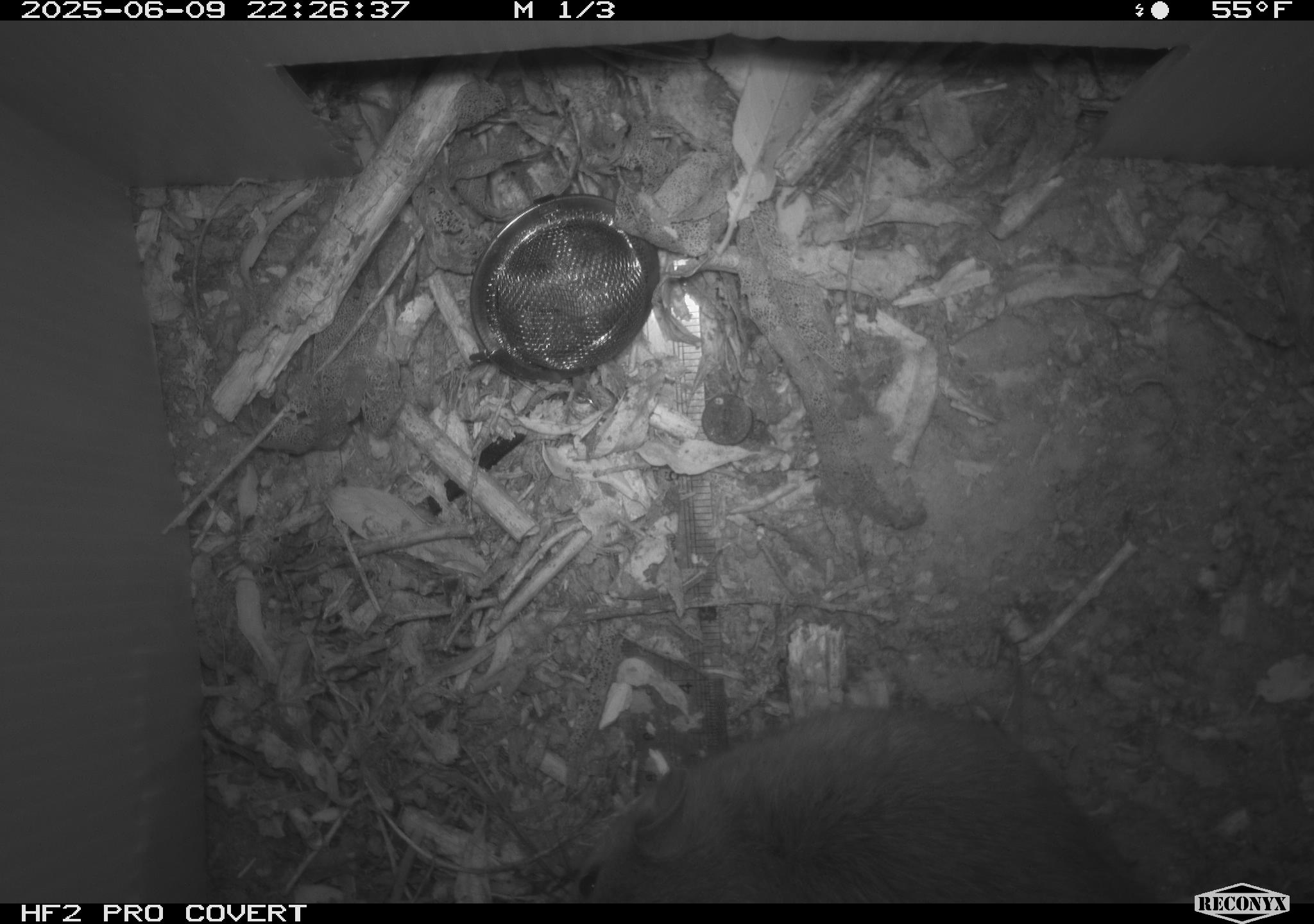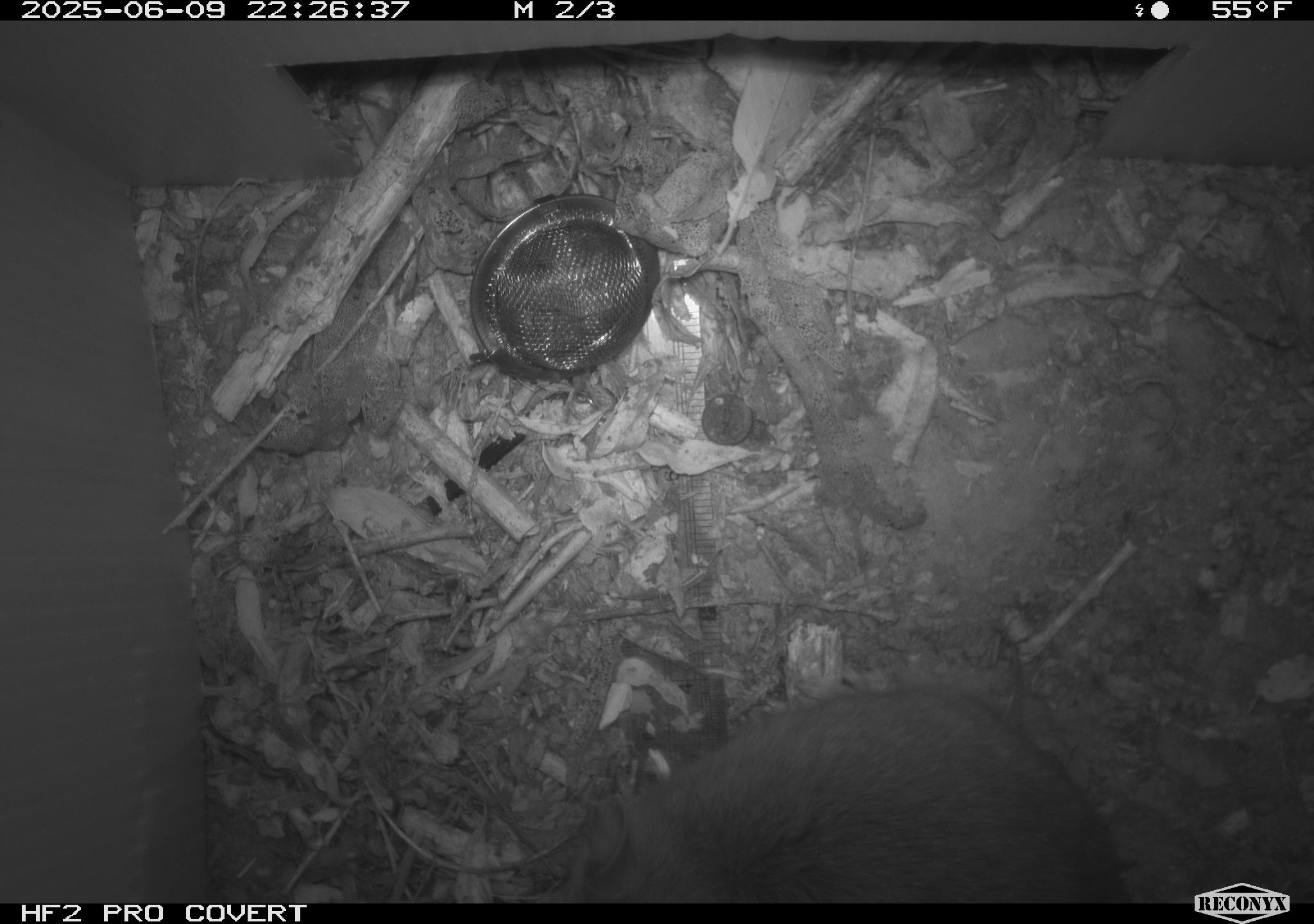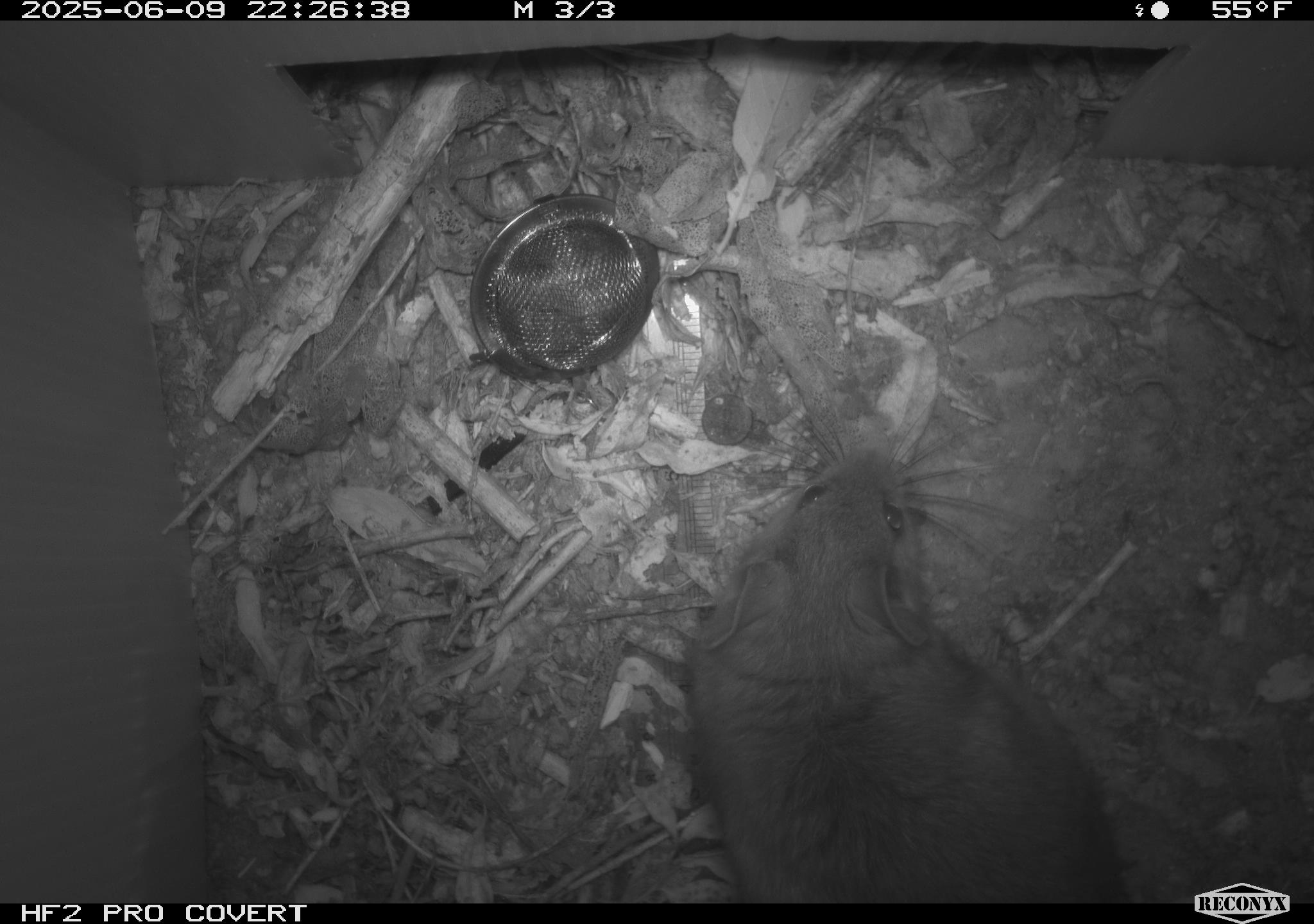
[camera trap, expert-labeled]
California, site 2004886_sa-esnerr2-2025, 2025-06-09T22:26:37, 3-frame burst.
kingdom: Animalia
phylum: Chordata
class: Mammalia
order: Rodentia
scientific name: Rodentia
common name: rodent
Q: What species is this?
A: Rodent (Rodentia).